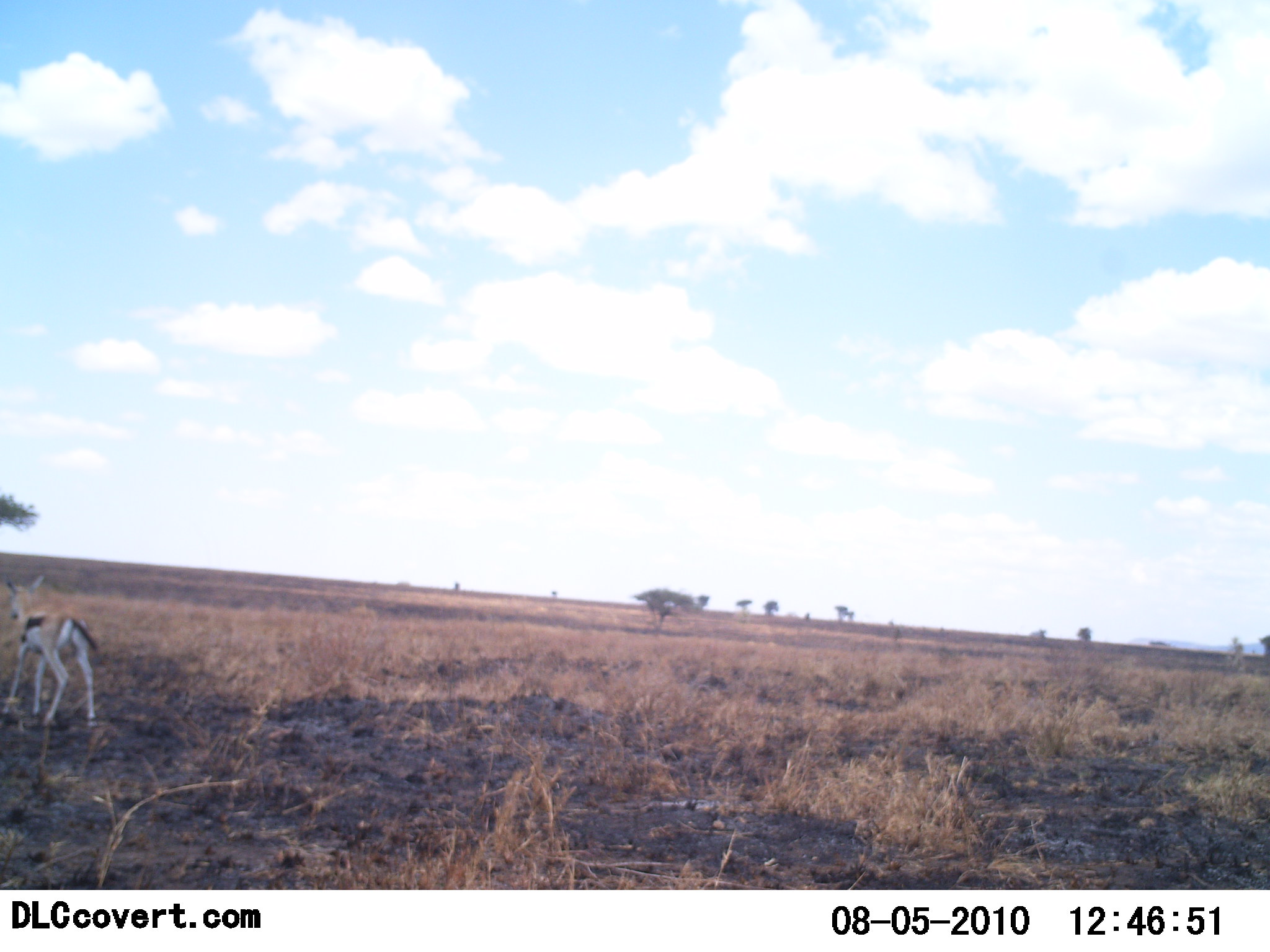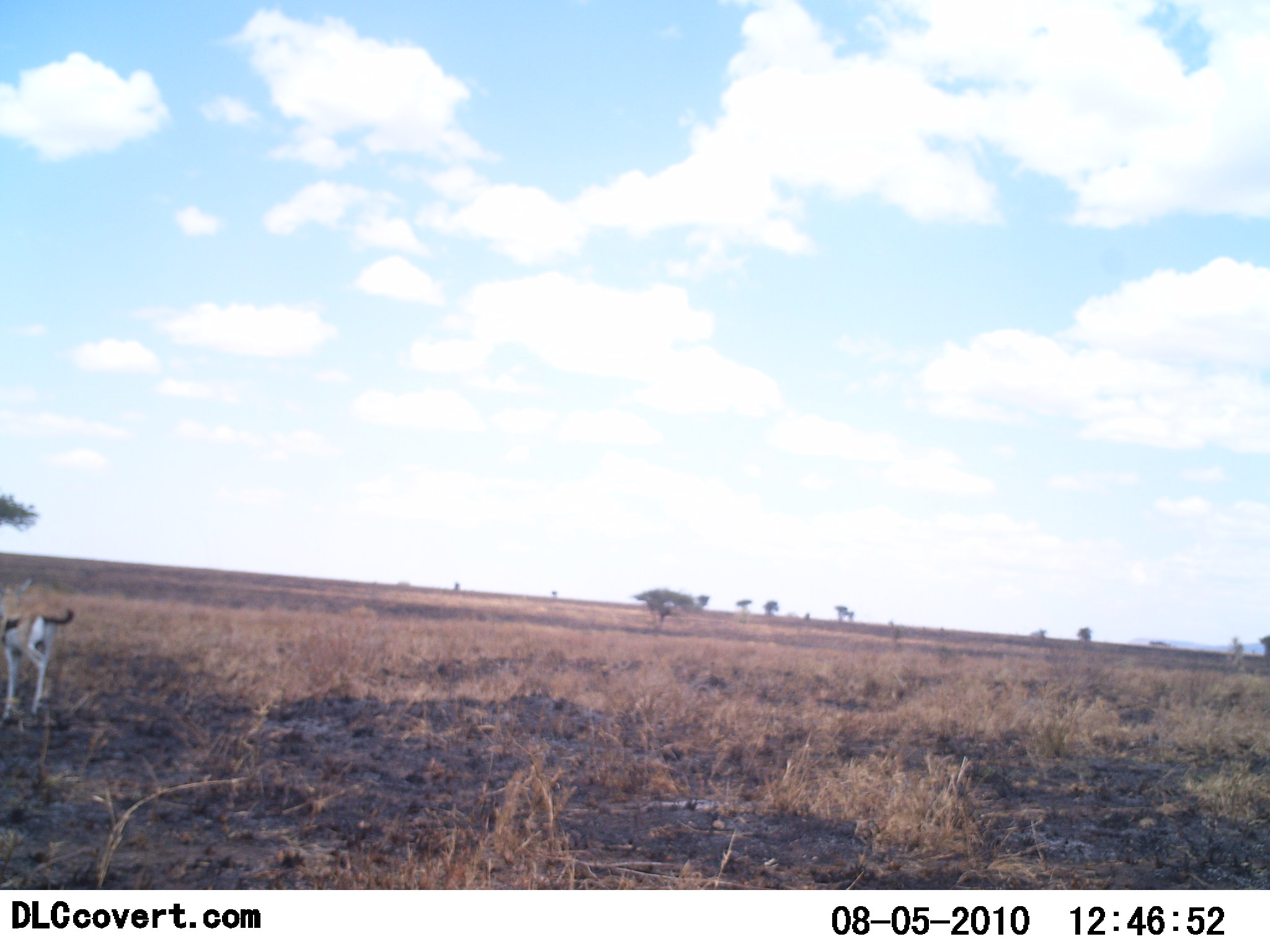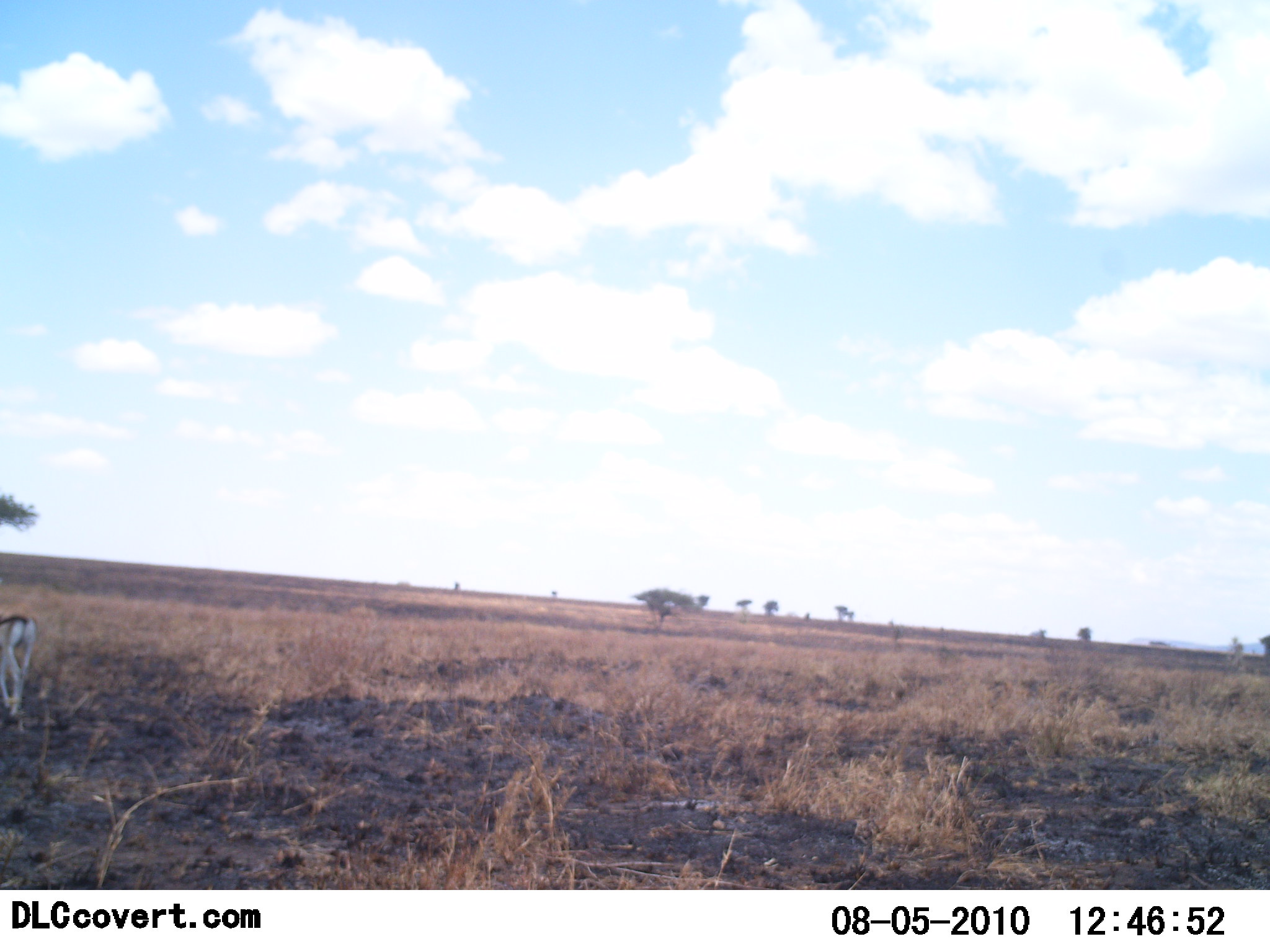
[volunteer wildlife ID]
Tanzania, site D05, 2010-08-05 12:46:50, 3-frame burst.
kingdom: Animalia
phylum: Chordata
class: Mammalia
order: Artiodactyla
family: Bovidae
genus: Eudorcas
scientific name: Eudorcas thomsonii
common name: thomson's gazelle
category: gazellethomsons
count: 1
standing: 6%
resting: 0%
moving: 94%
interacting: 0%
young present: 6%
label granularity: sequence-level